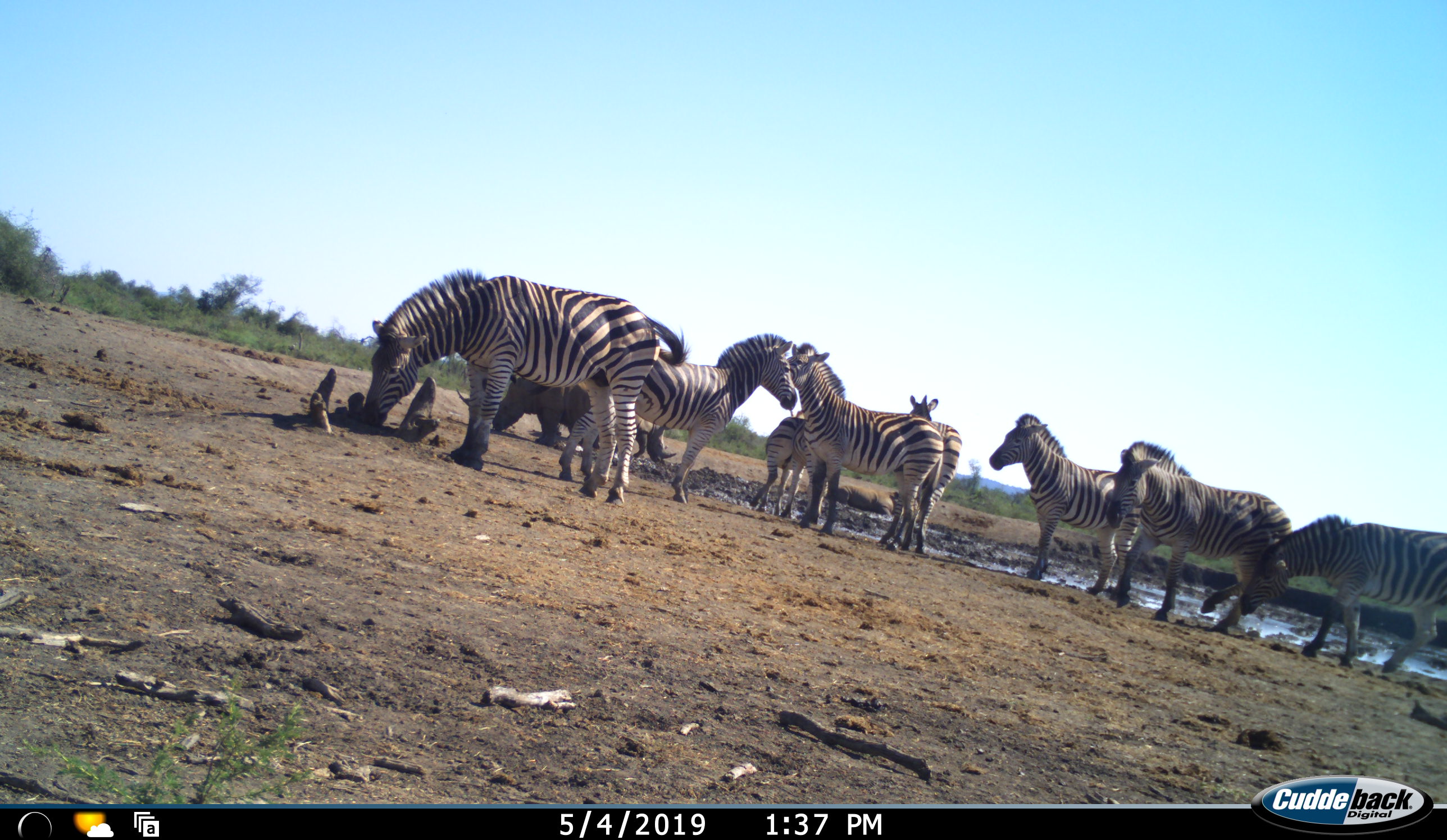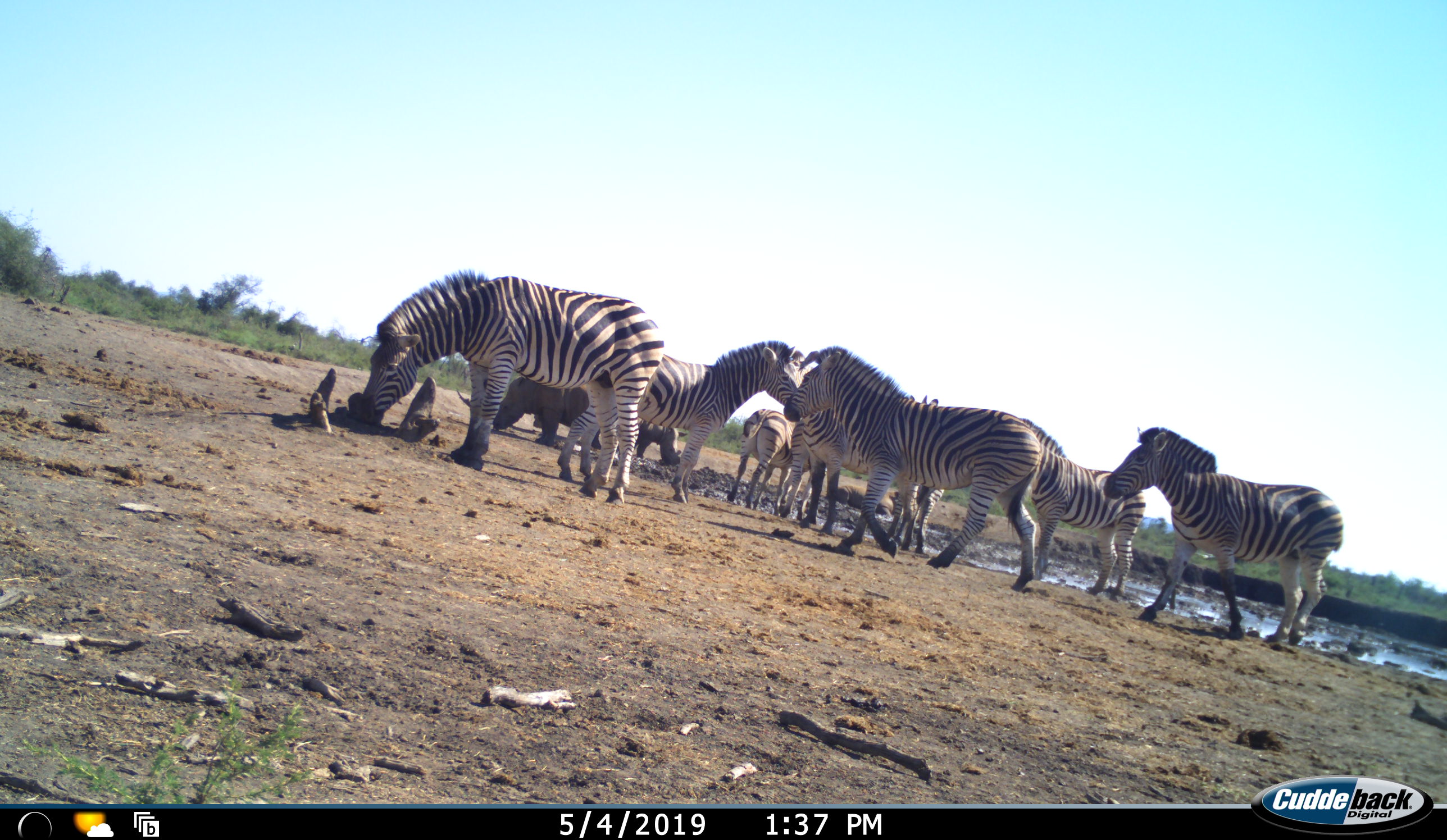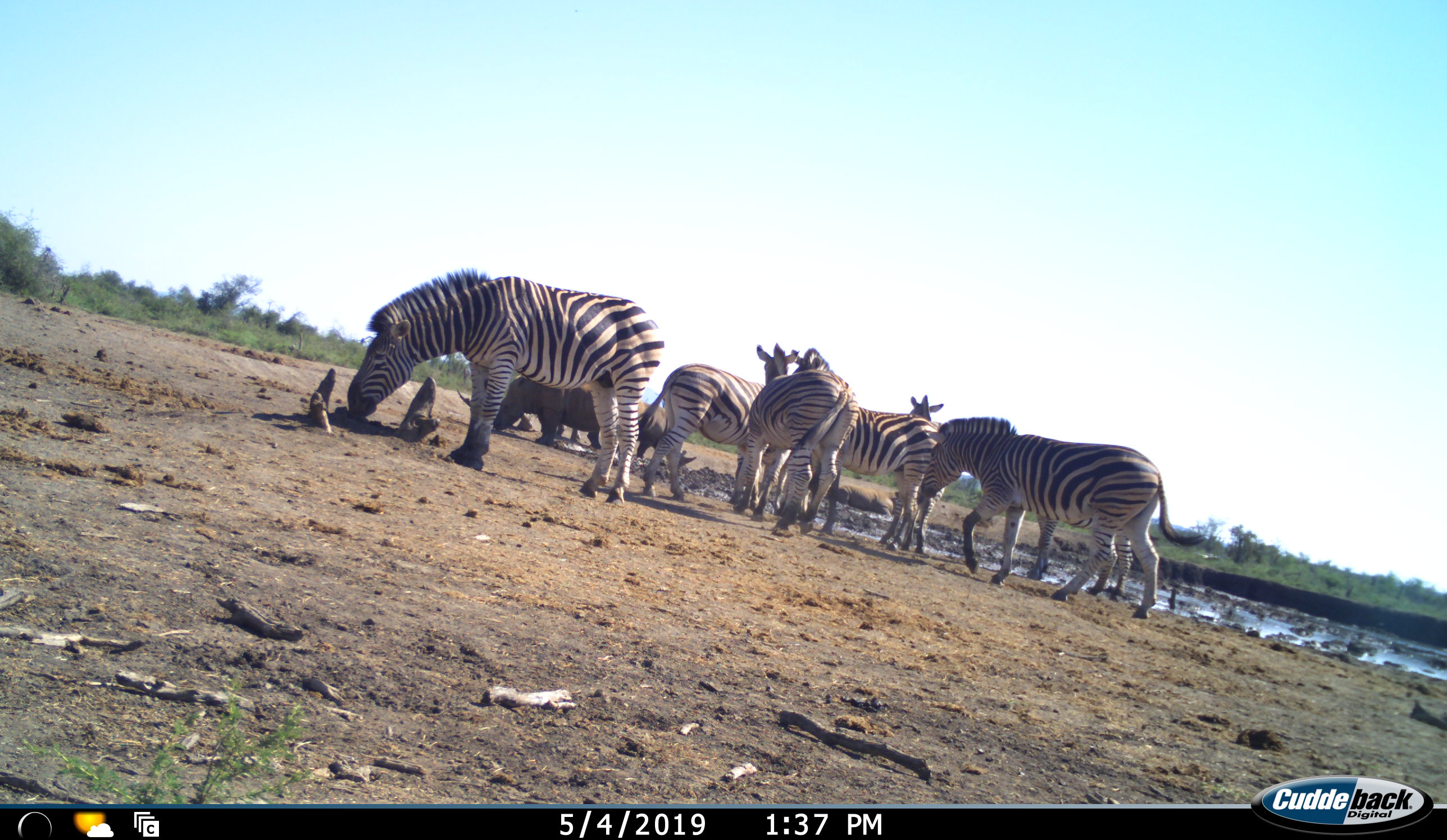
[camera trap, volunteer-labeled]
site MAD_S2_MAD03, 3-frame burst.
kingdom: Animalia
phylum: Chordata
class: Mammalia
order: Perissodactyla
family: Rhinocerotidae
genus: Ceratotherium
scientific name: Ceratotherium simum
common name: white rhinoceros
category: rhinoceroswhite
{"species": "rhinoceroswhite (white rhinoceros) (Ceratotherium simum)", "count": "2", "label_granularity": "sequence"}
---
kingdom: Animalia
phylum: Chordata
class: Mammalia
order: Perissodactyla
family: Equidae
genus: Equus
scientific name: Equus quagga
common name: plains zebra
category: zebraplains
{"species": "zebraplains (plains zebra) (Equus quagga)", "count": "8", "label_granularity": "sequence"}